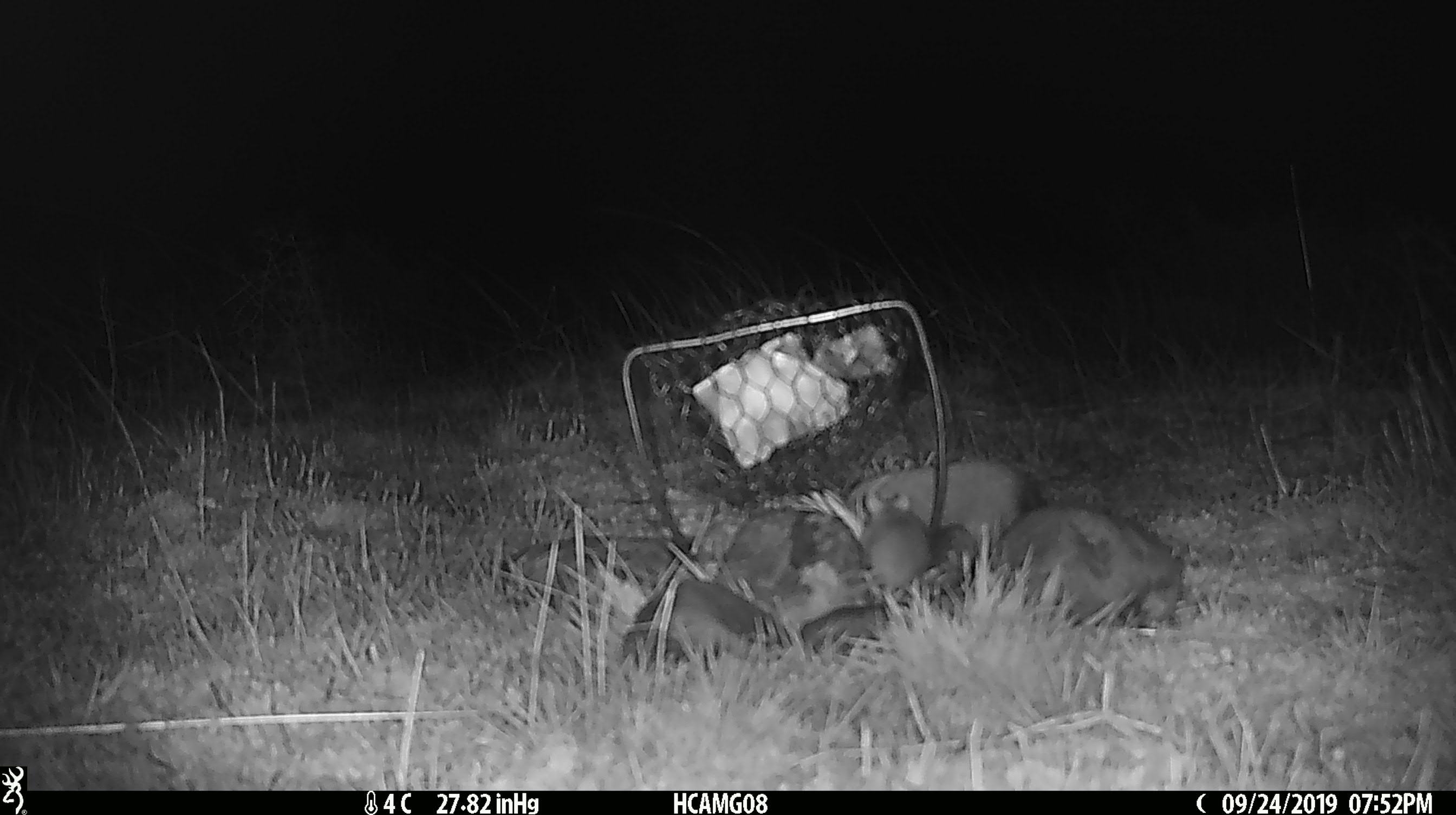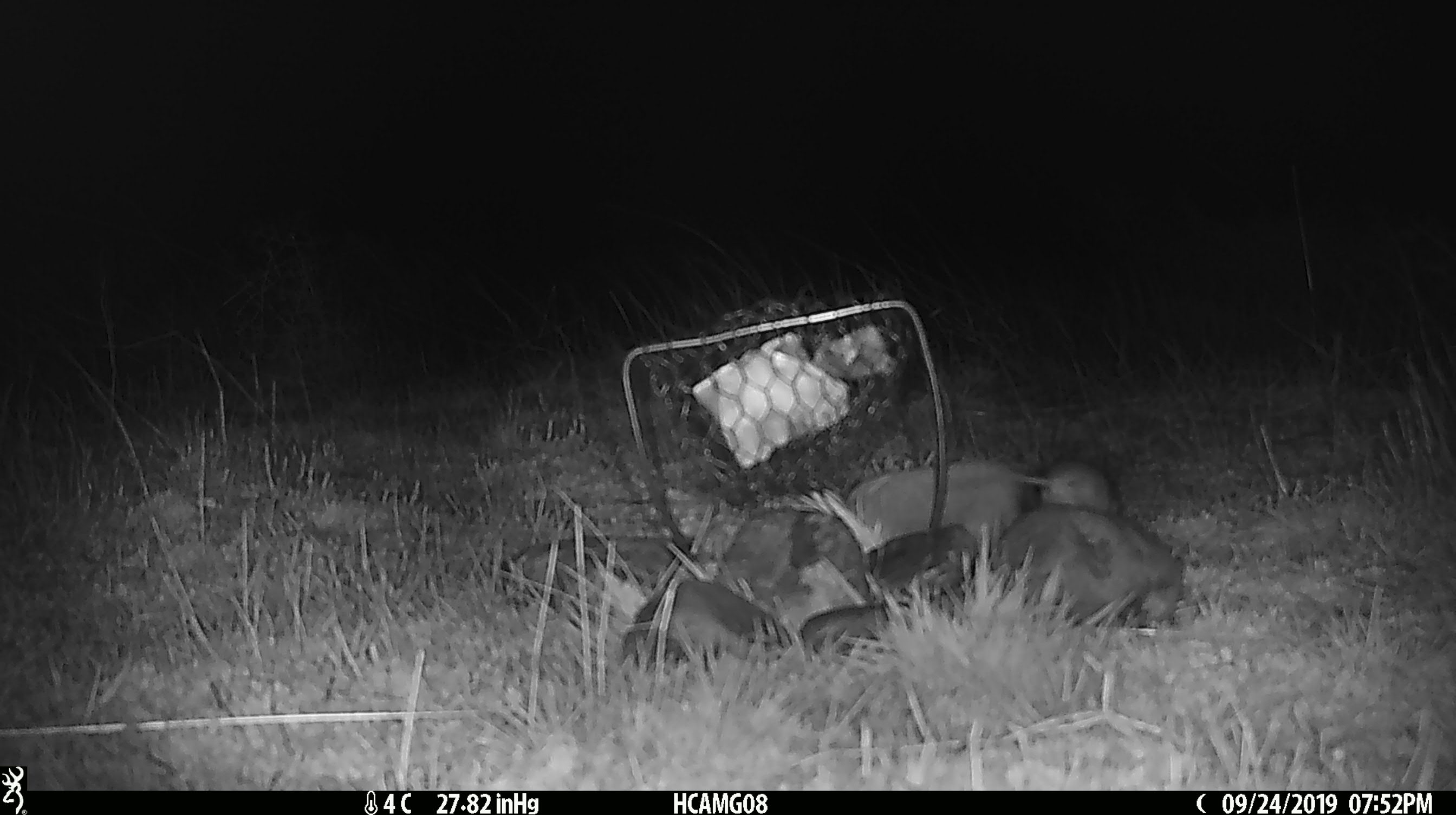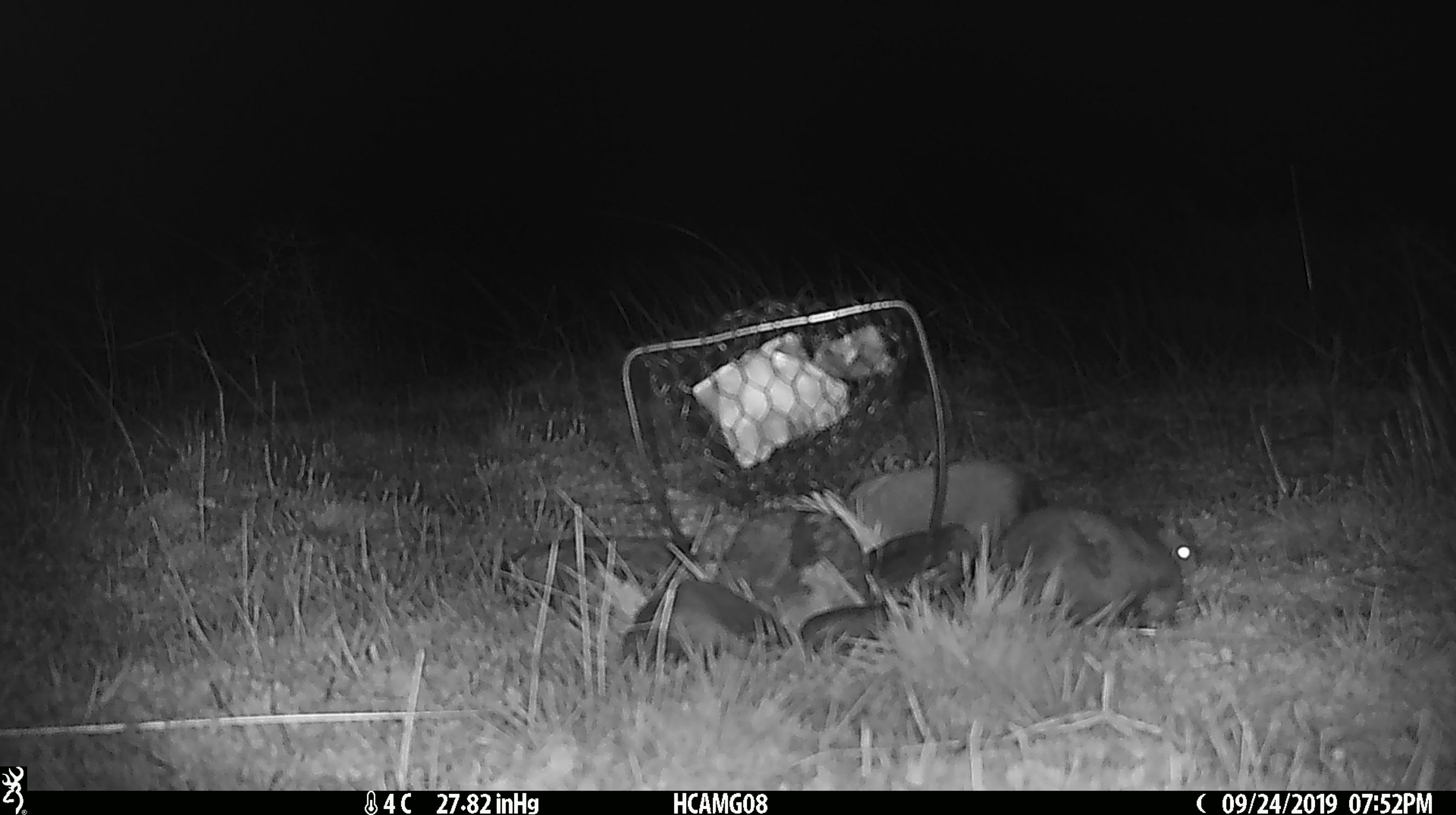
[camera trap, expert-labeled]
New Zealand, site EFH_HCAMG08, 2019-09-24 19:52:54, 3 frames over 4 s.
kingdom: Animalia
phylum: Chordata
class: Mammalia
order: Rodentia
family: Muridae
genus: Mus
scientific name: Mus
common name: mouse